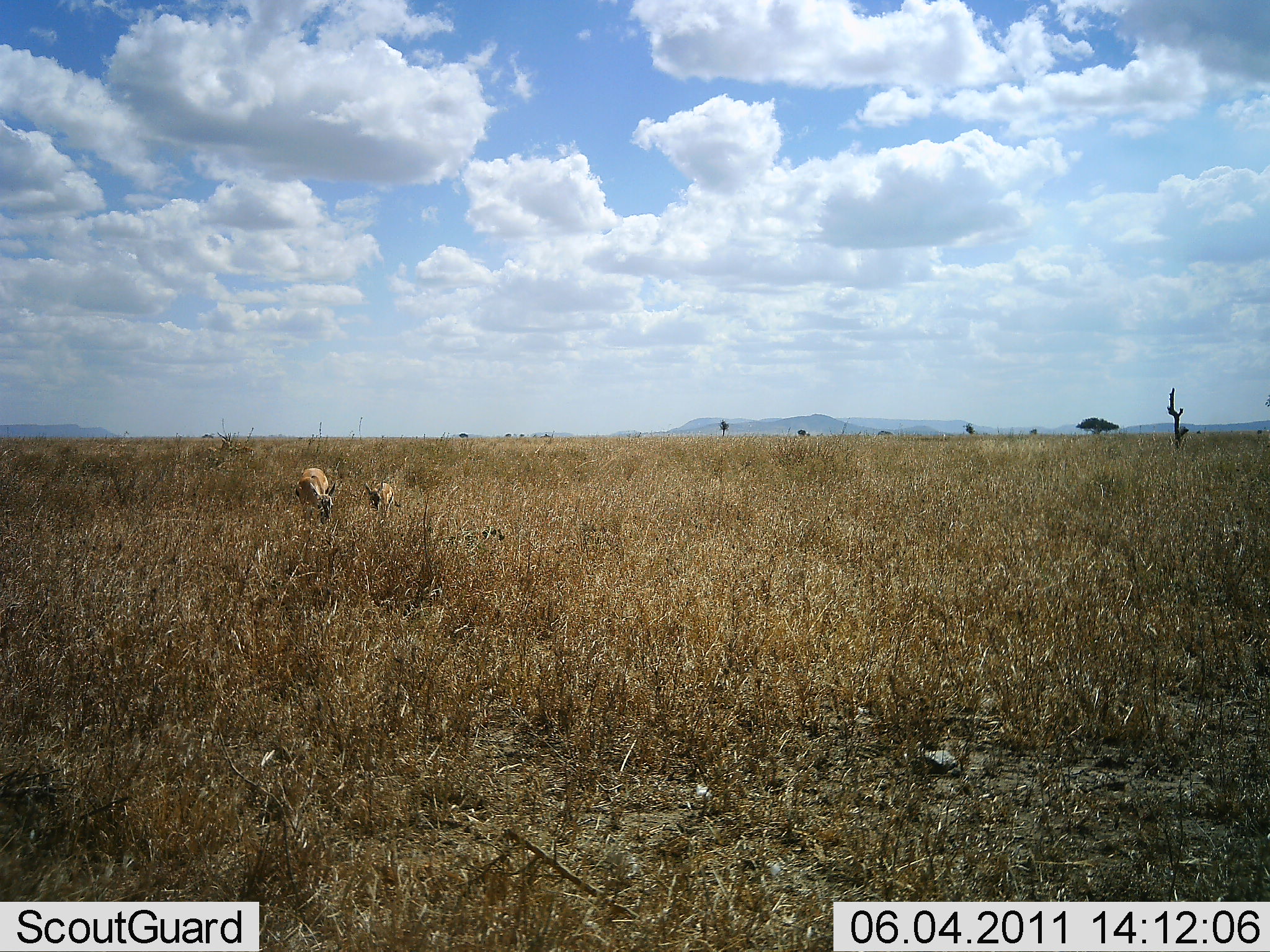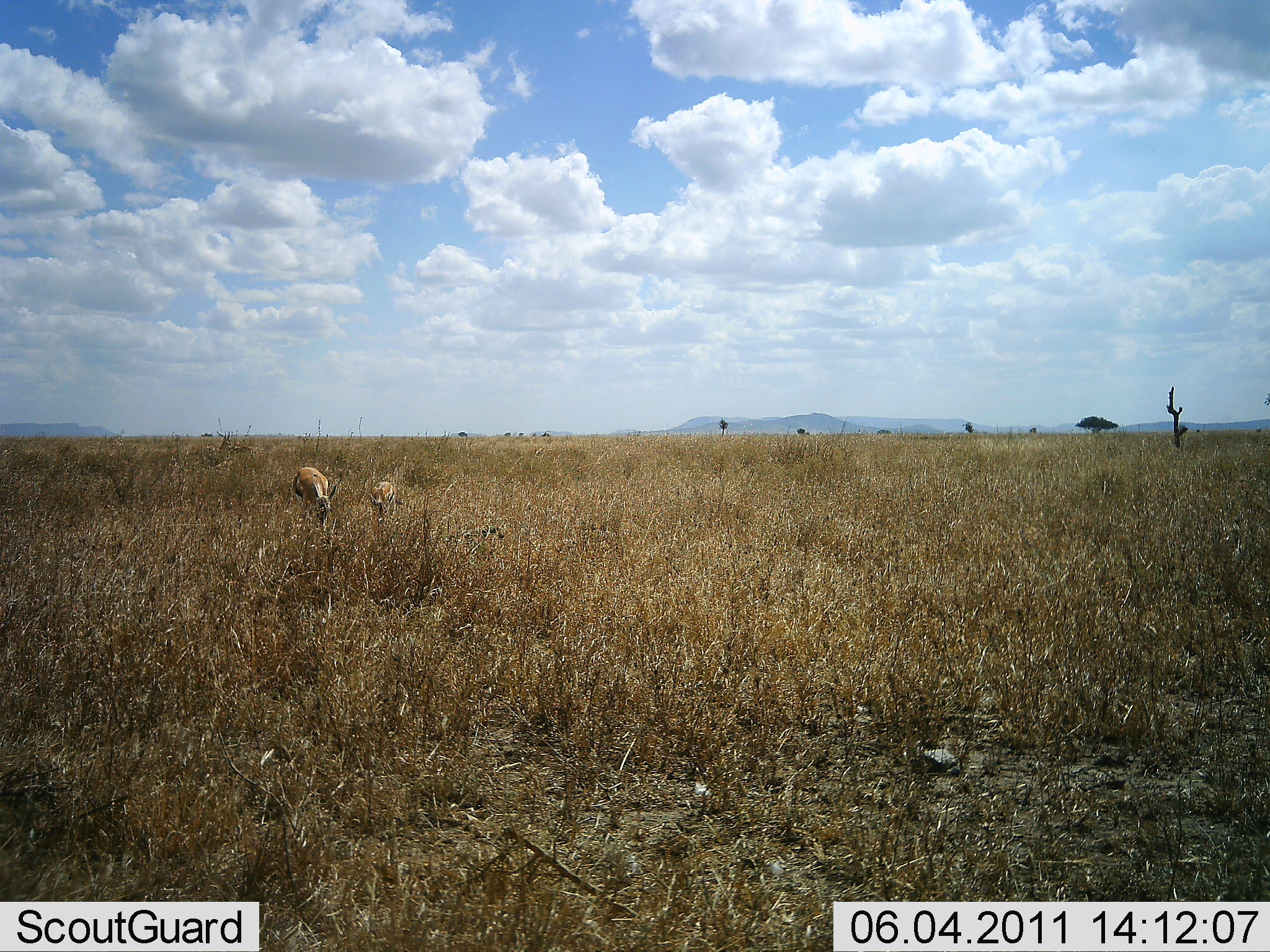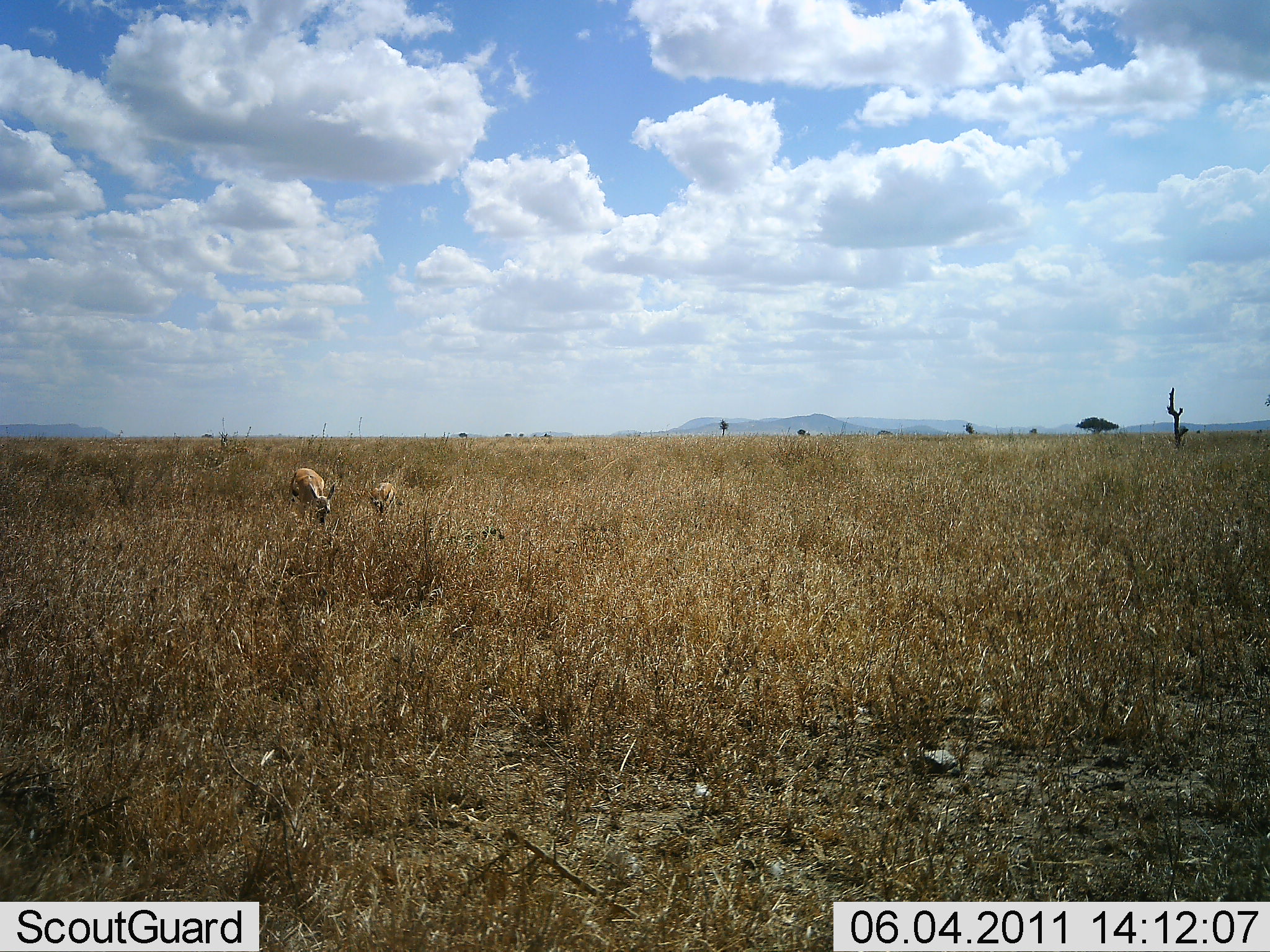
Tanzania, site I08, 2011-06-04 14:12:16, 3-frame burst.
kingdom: Animalia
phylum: Chordata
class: Mammalia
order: Artiodactyla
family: Bovidae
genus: Eudorcas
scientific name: Eudorcas thomsonii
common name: thomson's gazelle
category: gazellethomsons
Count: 2.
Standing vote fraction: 42%.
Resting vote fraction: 0%.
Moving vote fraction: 8%.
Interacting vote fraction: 0%.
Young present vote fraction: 25%.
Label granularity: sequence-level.